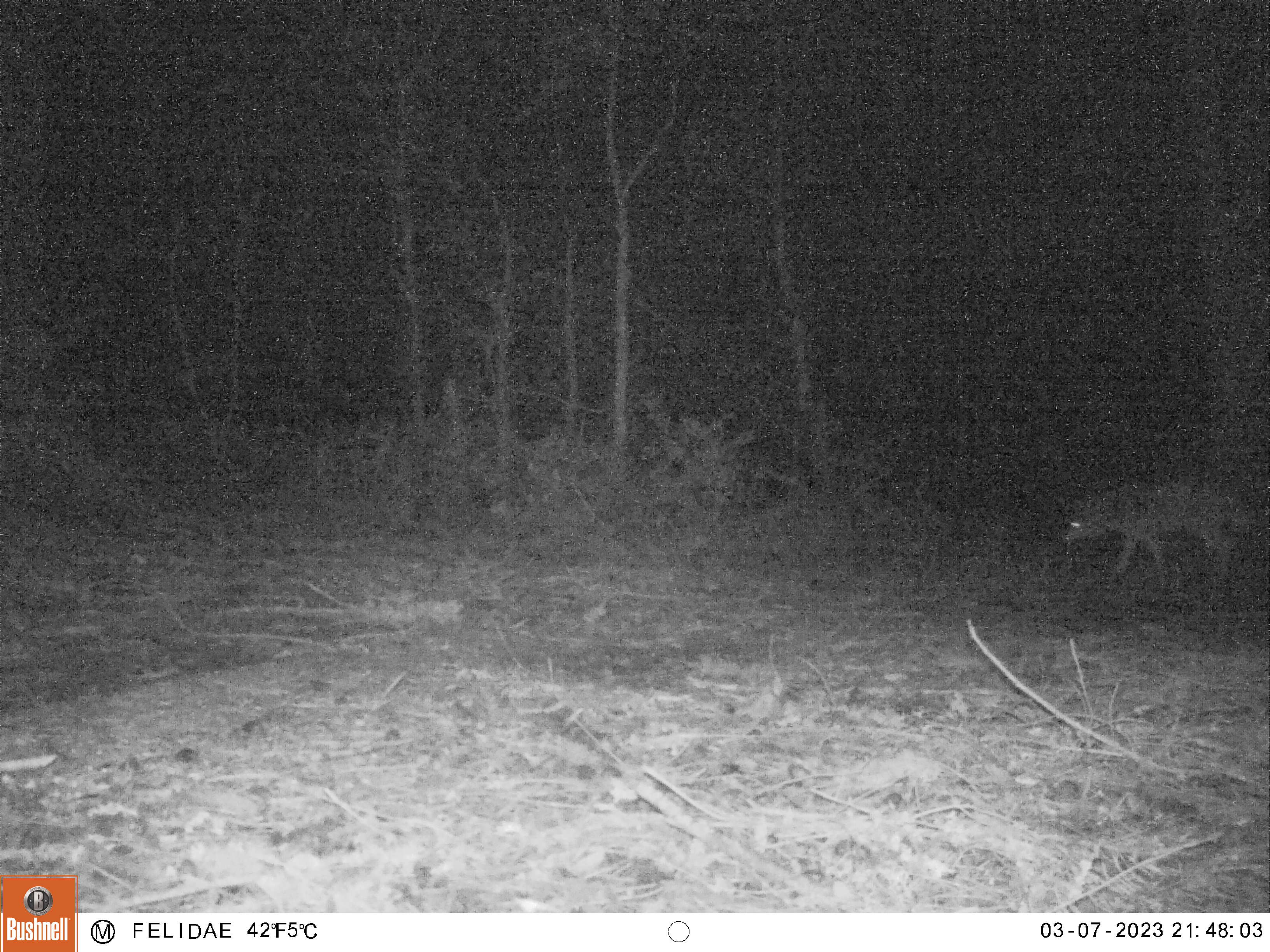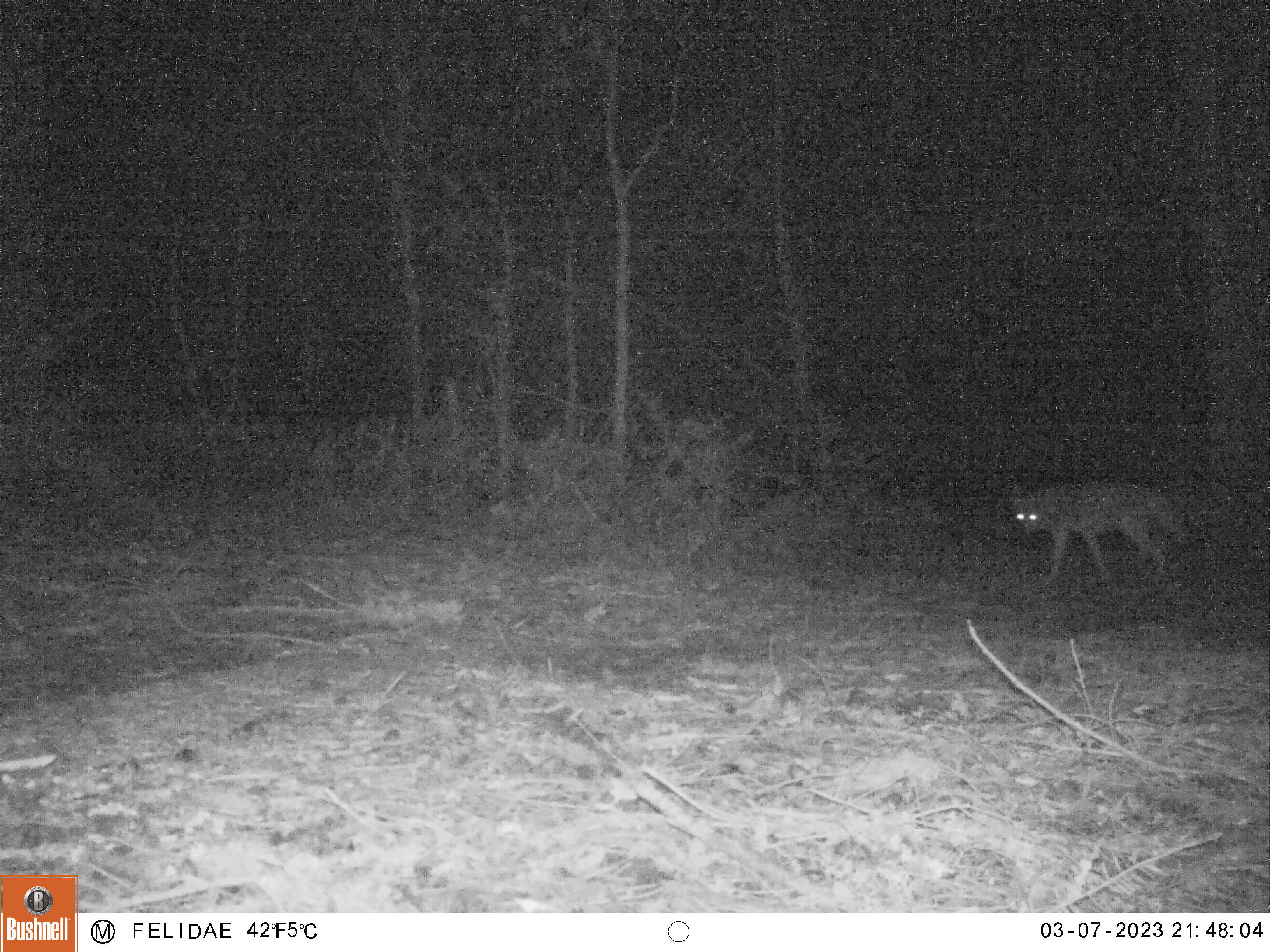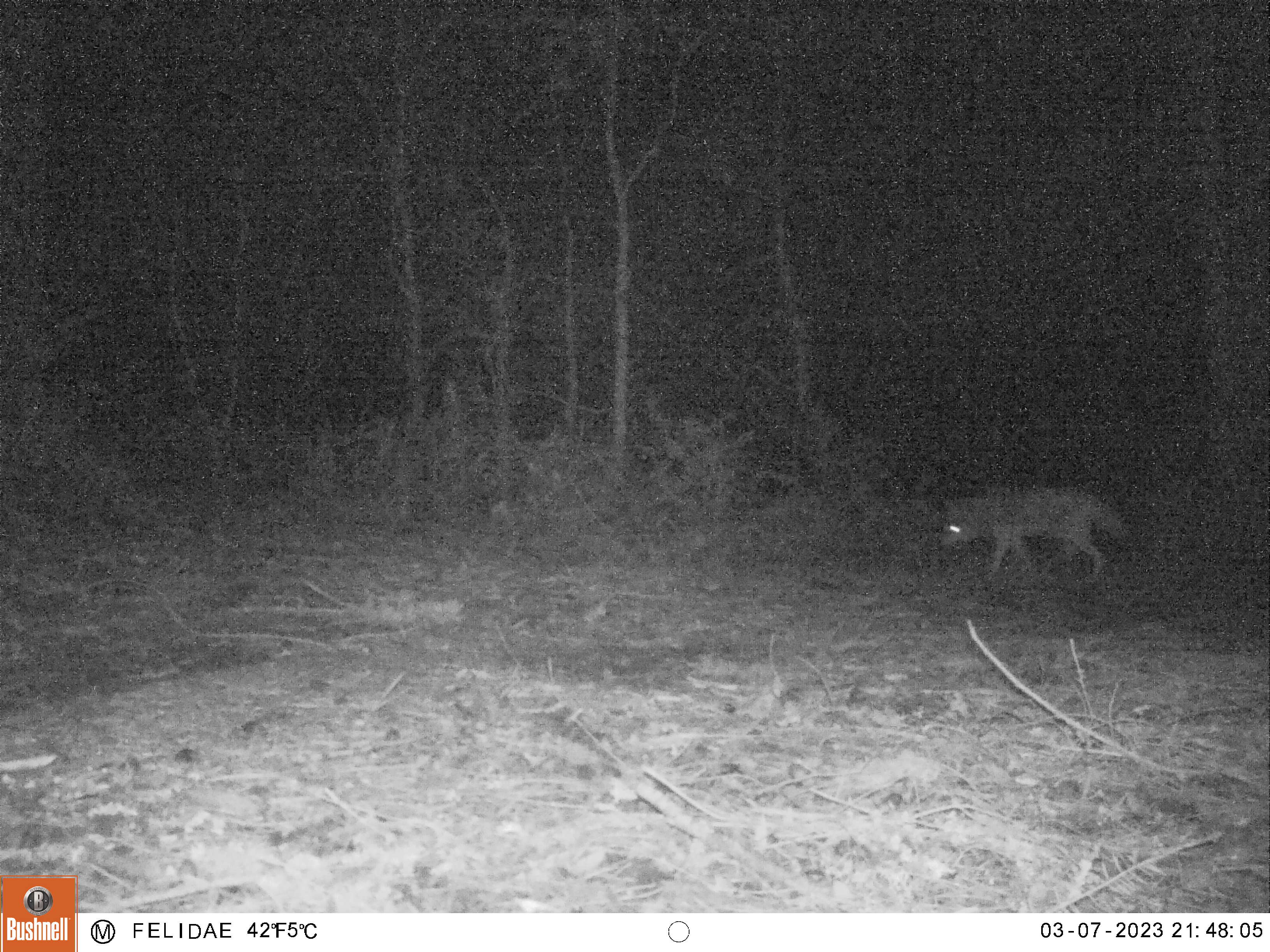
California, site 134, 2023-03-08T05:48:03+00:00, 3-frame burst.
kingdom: Animalia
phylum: Chordata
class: Mammalia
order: Carnivora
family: Canidae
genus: Canis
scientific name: Canis latrans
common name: coyote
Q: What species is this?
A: Coyote (Canis latrans).